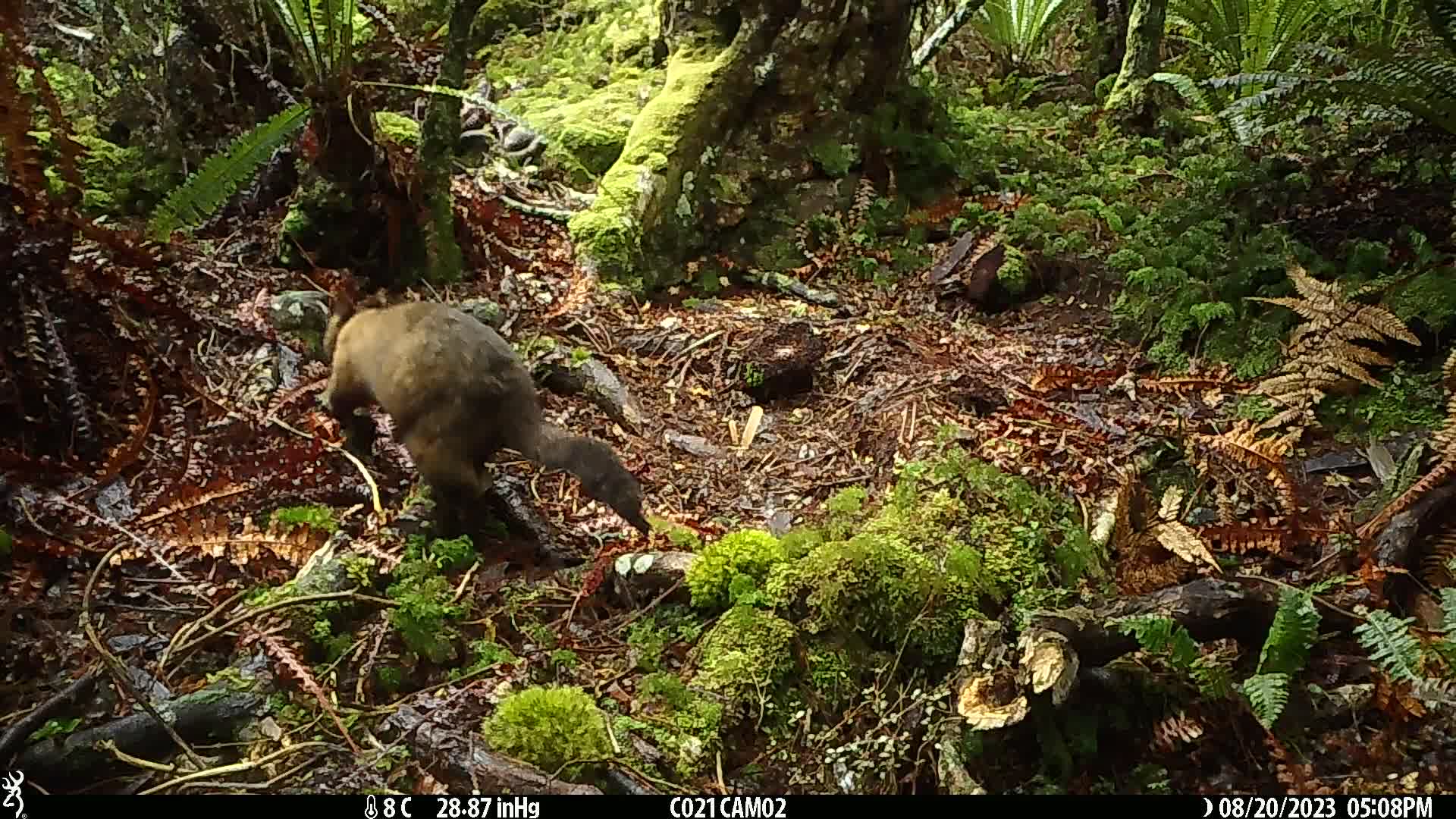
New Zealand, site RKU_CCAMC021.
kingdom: Animalia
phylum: Chordata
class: Mammalia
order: Diprotodontia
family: Phalangeridae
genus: Trichosurus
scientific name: Trichosurus vulpecula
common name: common brushtail possum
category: possum